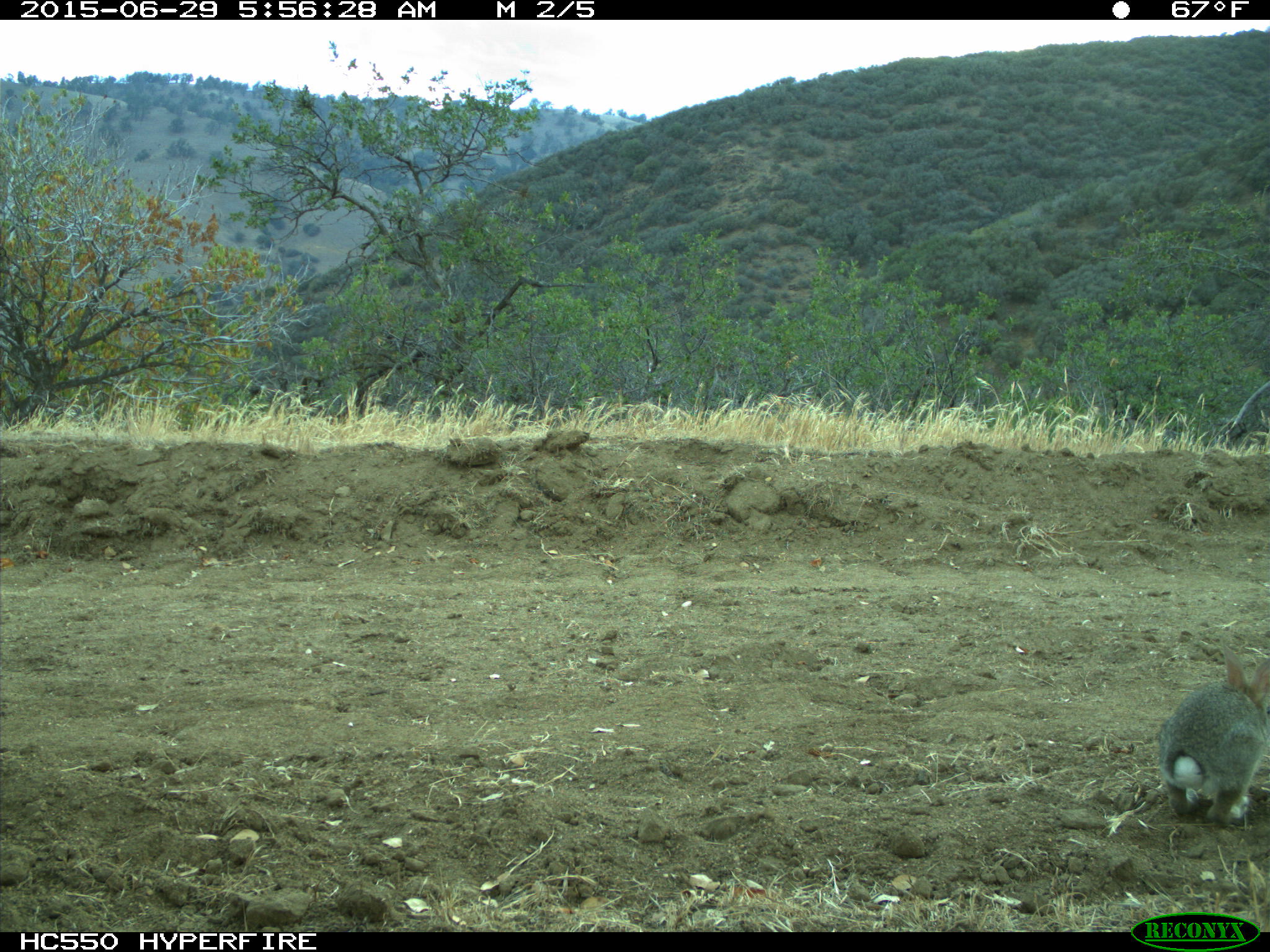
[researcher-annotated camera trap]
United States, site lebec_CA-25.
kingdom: Animalia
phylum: Chordata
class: Mammalia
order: Lagomorpha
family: Leporidae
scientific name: Leporidae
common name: rabbits and hares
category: unidentified rabbit